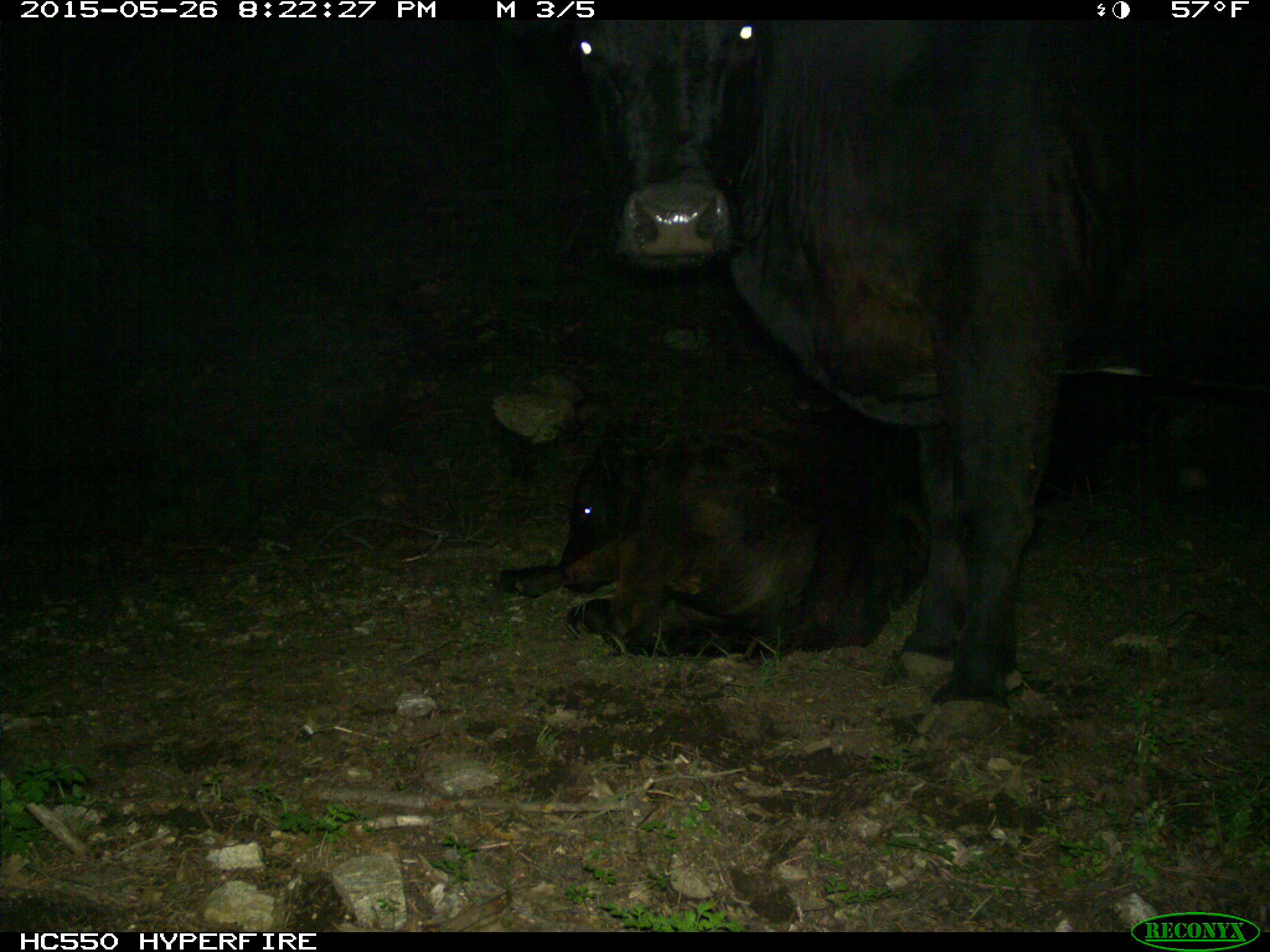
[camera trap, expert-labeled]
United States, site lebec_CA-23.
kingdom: Animalia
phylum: Chordata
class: Mammalia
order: Artiodactyla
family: Bovidae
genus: Bos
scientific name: Bos taurus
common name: domestic cow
Bos taurus (domestic cow).